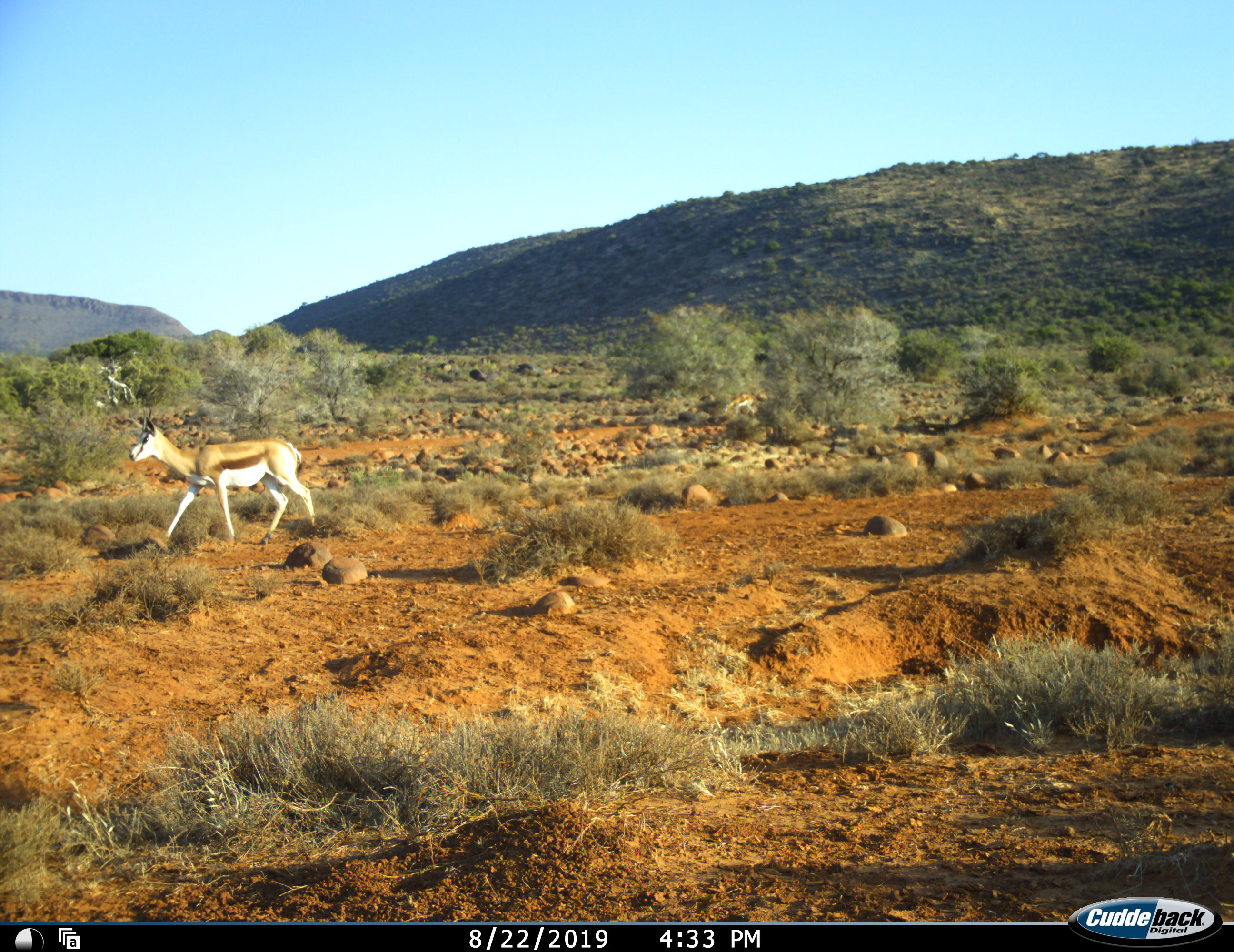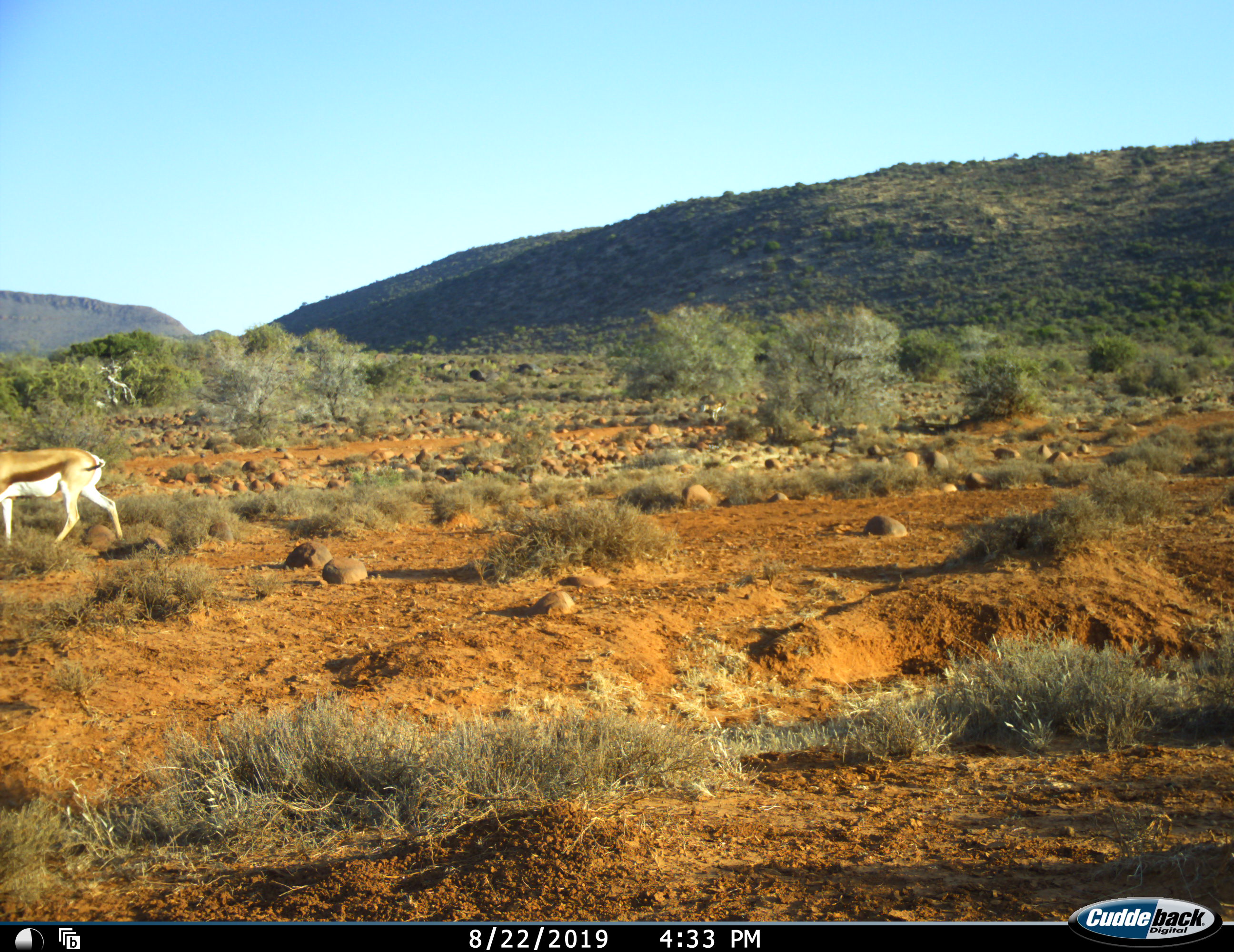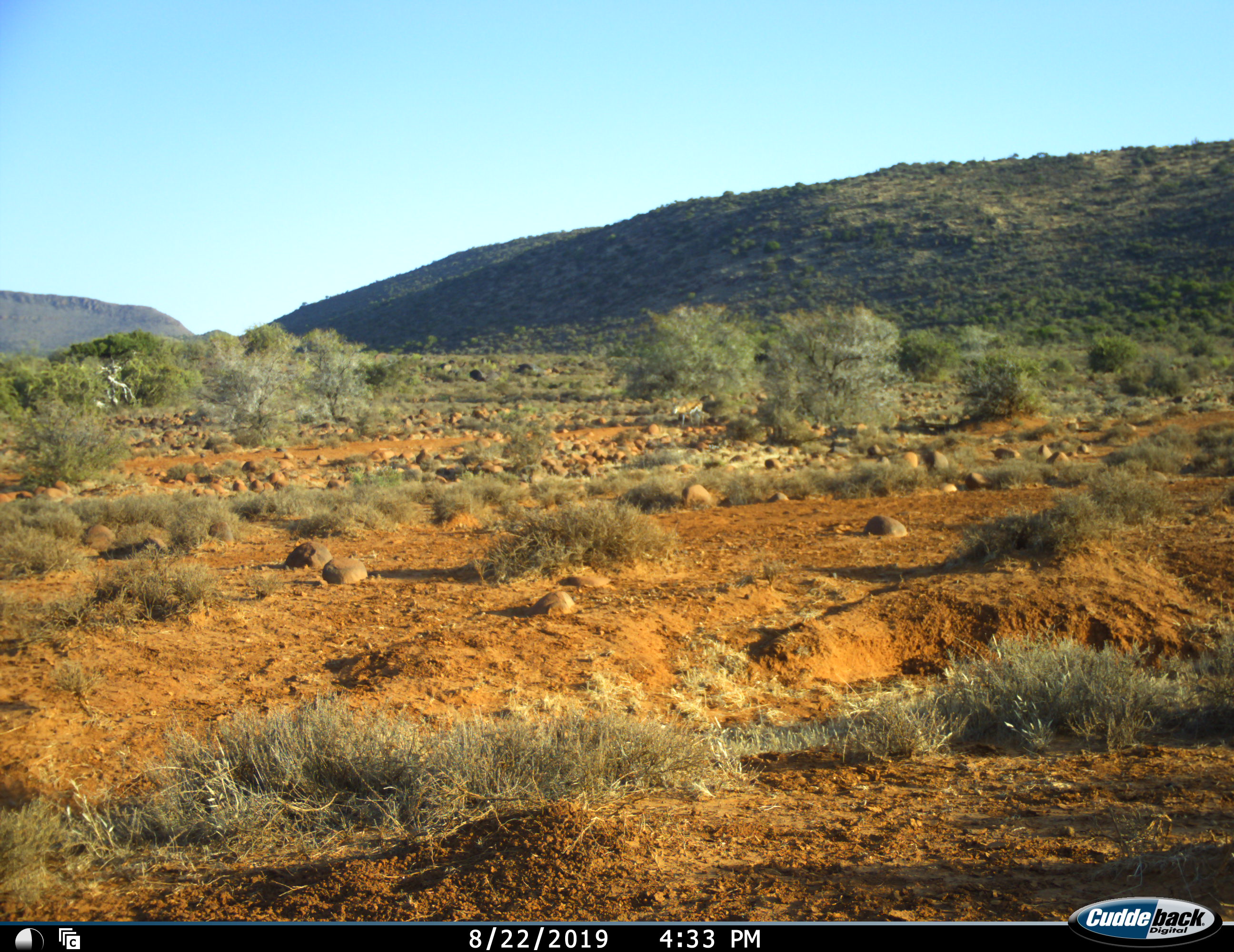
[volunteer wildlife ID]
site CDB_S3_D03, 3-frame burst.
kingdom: Animalia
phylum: Chordata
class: Mammalia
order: Artiodactyla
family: Bovidae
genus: Antidorcas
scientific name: Antidorcas marsupialis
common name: springbok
Springbok (Antidorcas marsupialis), count 2. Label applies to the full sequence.